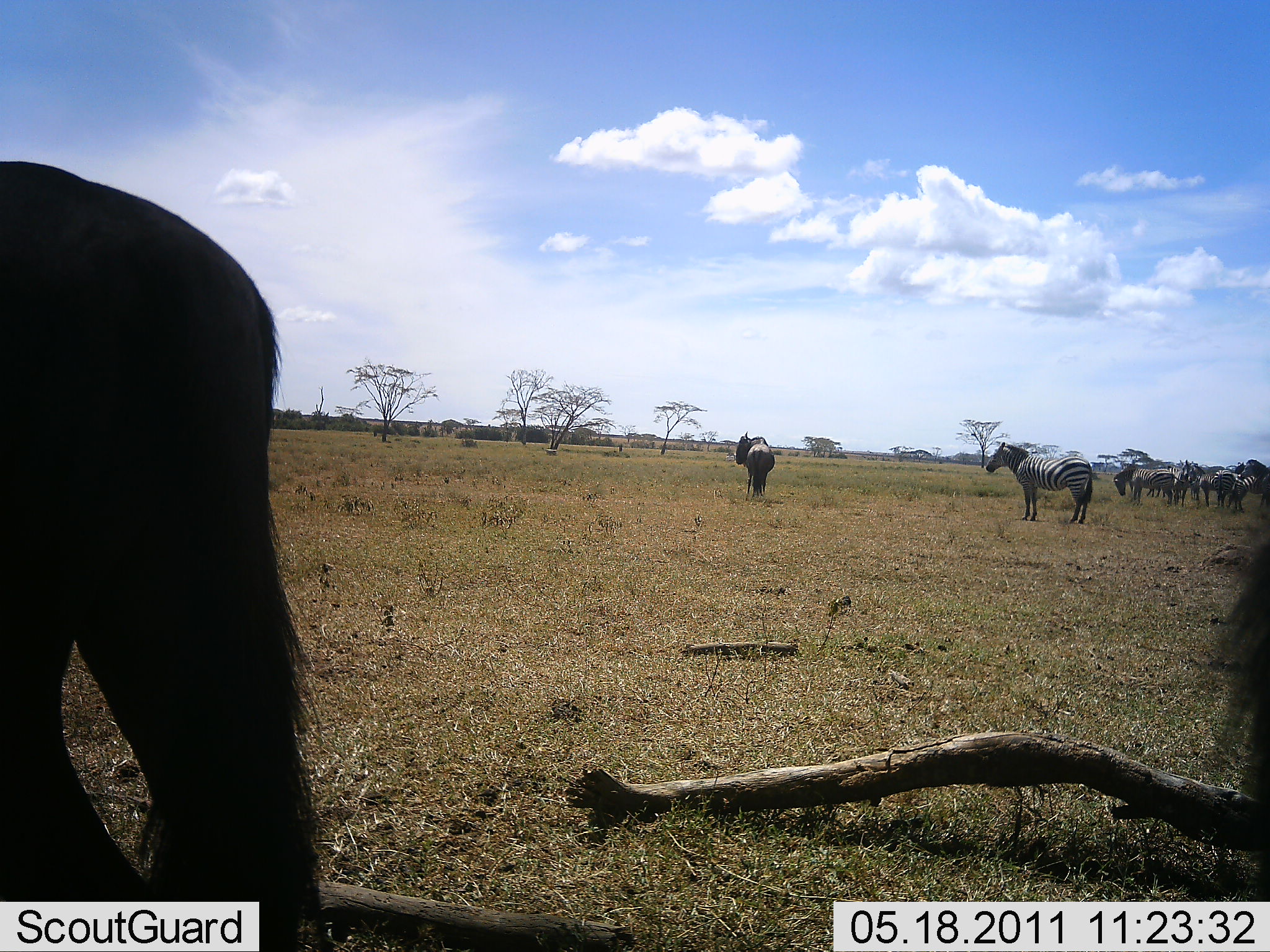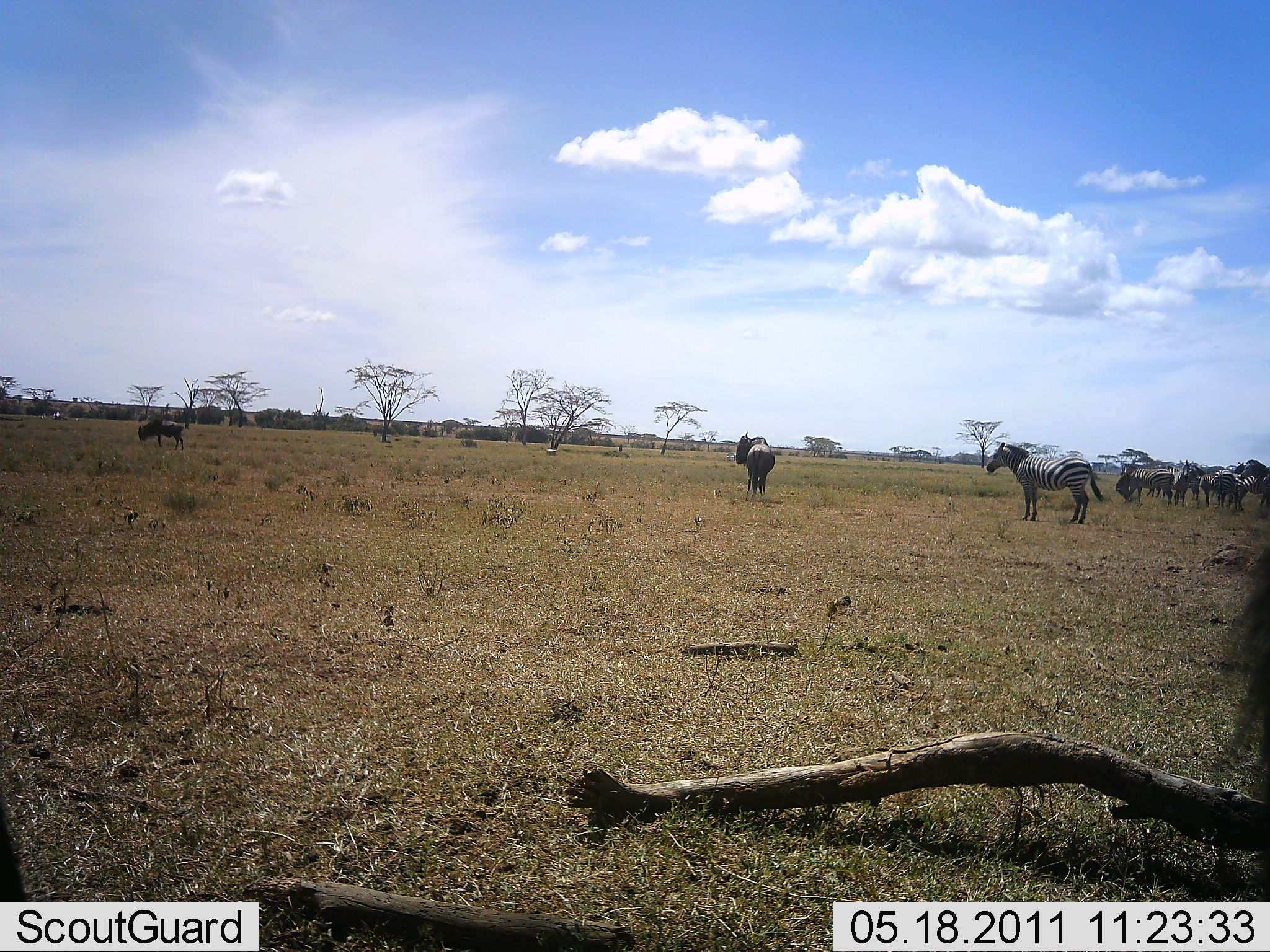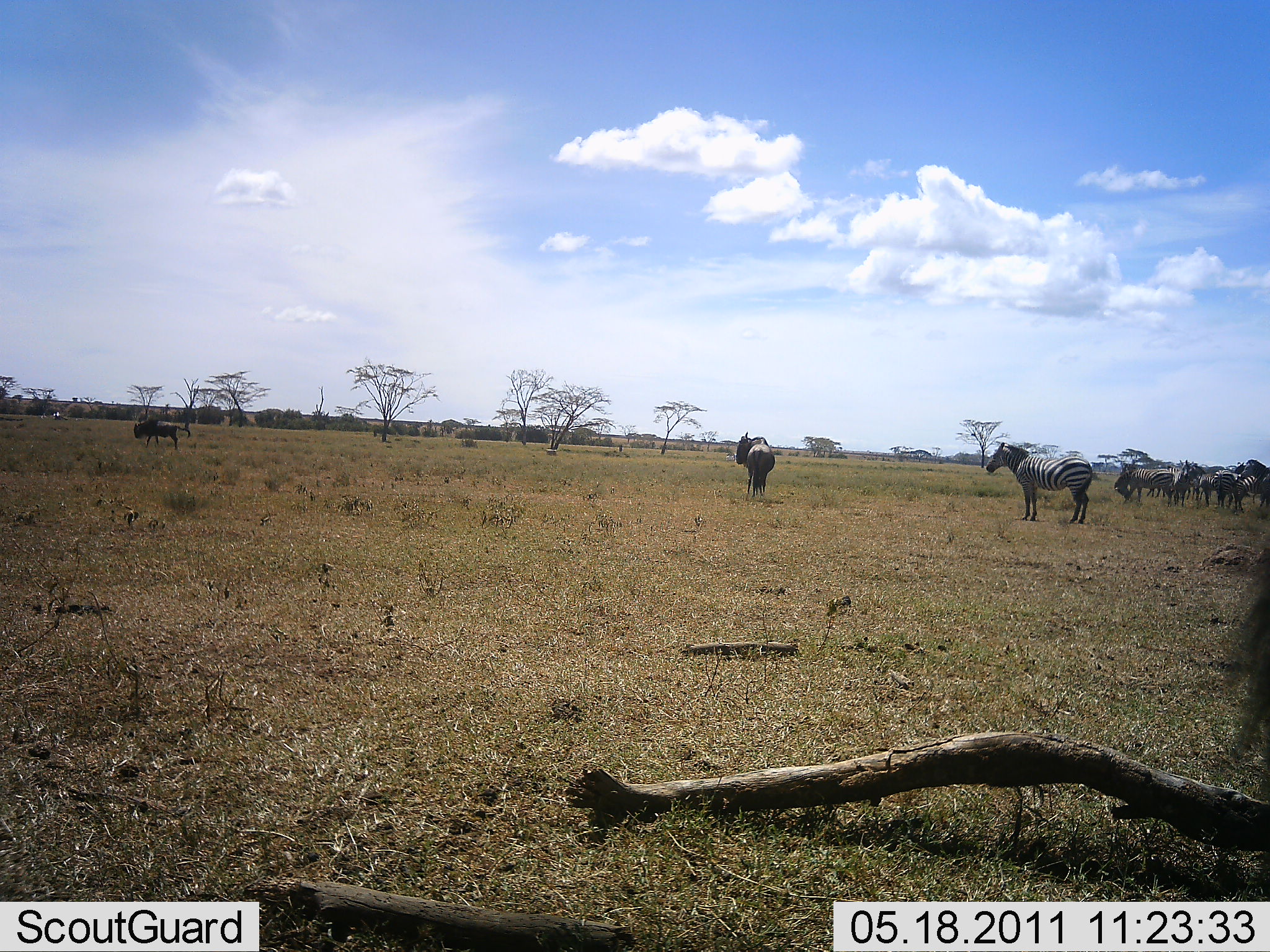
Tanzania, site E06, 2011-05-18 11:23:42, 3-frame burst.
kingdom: Animalia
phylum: Chordata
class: Mammalia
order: Artiodactyla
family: Bovidae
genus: Connochaetes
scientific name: Connochaetes taurinus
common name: blue wildebeest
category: wildebeest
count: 3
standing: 100%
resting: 0%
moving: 18%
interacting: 0%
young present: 0%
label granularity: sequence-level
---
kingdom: Animalia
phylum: Chordata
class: Mammalia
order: Perissodactyla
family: Equidae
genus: Equus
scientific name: Equus quagga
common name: plains zebra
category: zebra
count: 6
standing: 100%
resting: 0%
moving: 7%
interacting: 0%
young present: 0%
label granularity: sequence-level